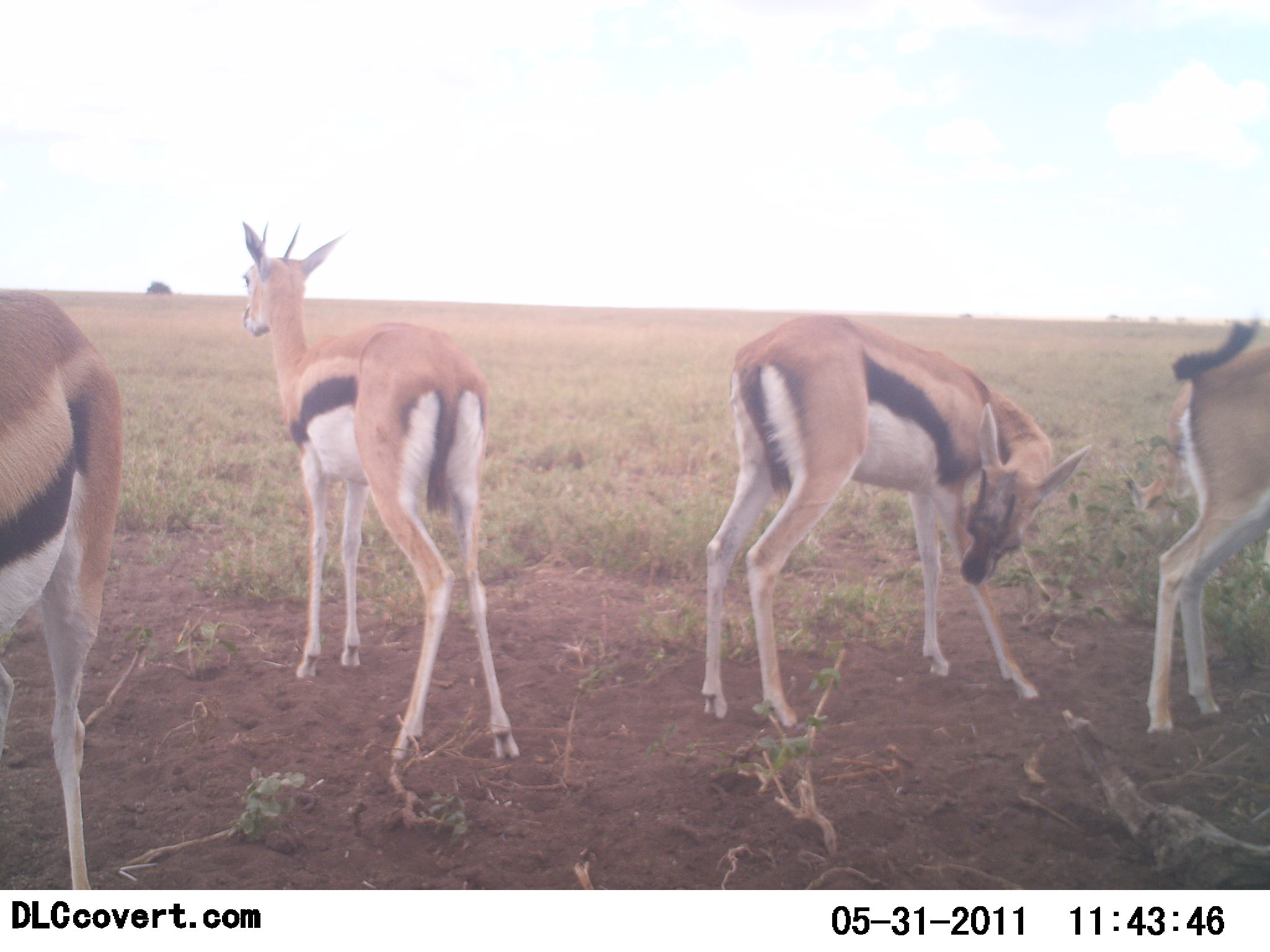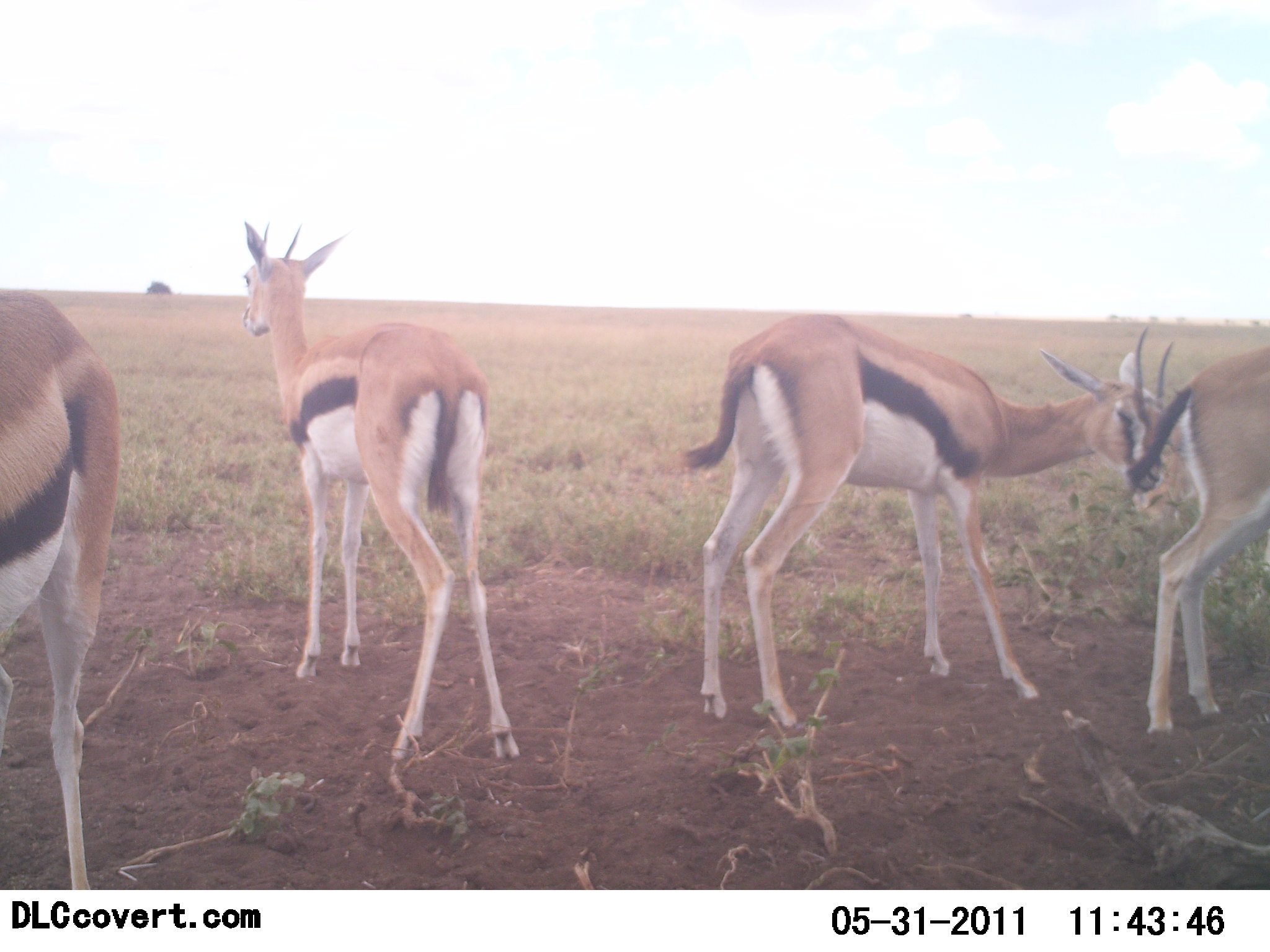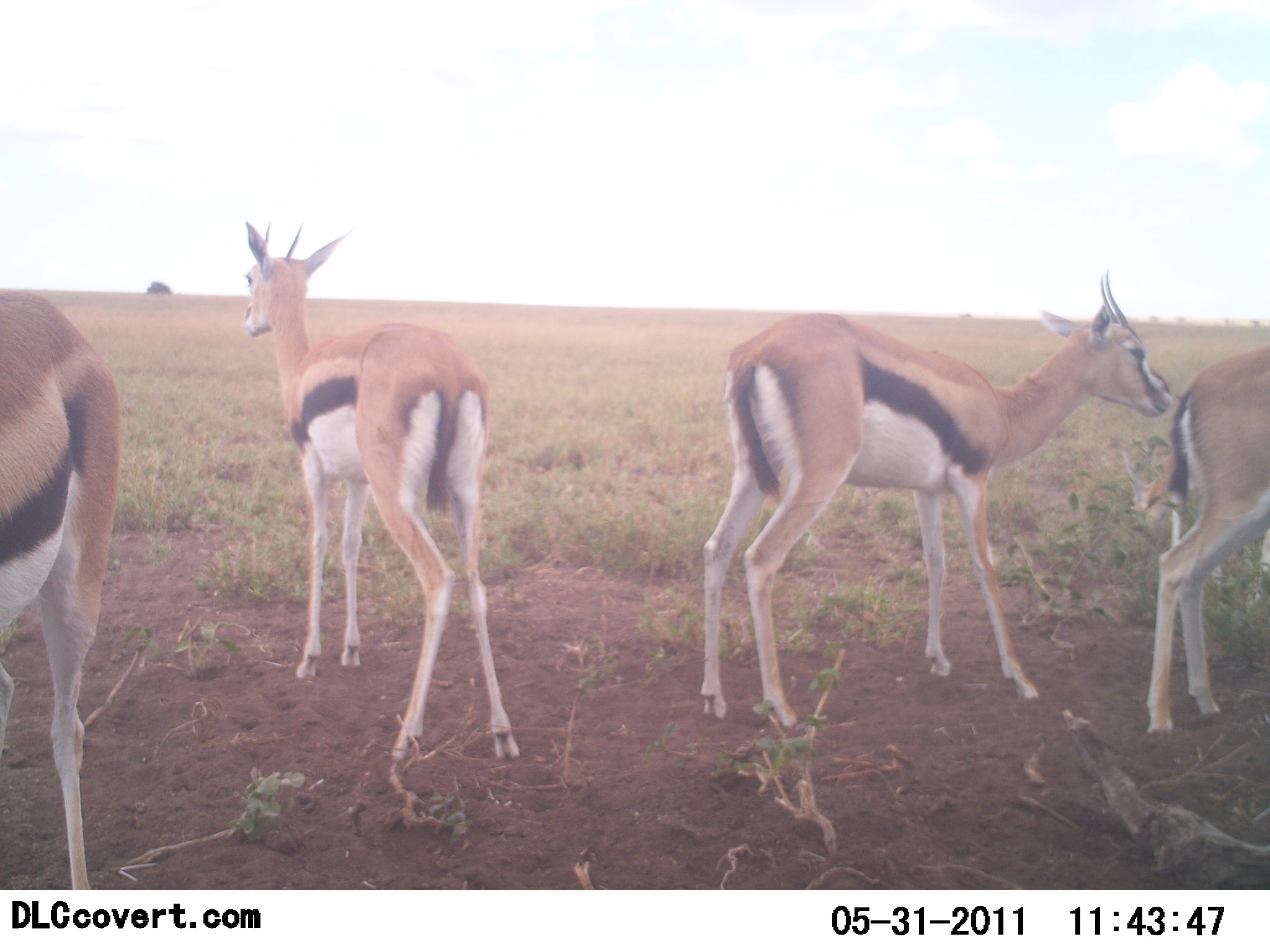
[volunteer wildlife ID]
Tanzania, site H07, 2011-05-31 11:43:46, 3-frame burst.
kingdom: Animalia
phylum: Chordata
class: Mammalia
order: Artiodactyla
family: Bovidae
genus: Eudorcas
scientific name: Eudorcas thomsonii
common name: thomson's gazelle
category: gazellethomsons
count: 4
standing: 100%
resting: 0%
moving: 0%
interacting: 18%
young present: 0%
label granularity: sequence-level